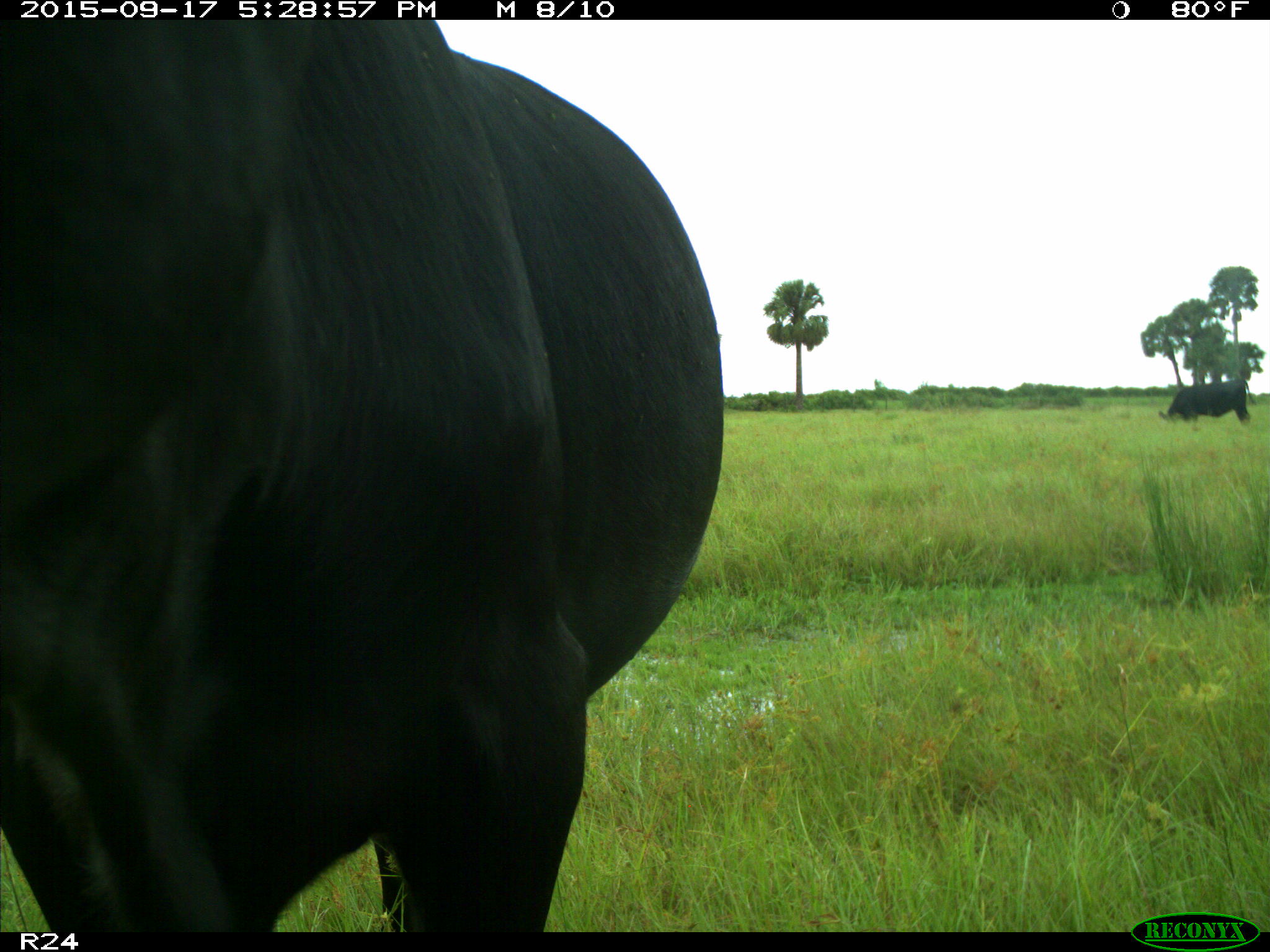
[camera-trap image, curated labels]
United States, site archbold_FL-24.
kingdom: Animalia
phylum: Chordata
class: Mammalia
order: Artiodactyla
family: Bovidae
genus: Bos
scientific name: Bos taurus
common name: domestic cow